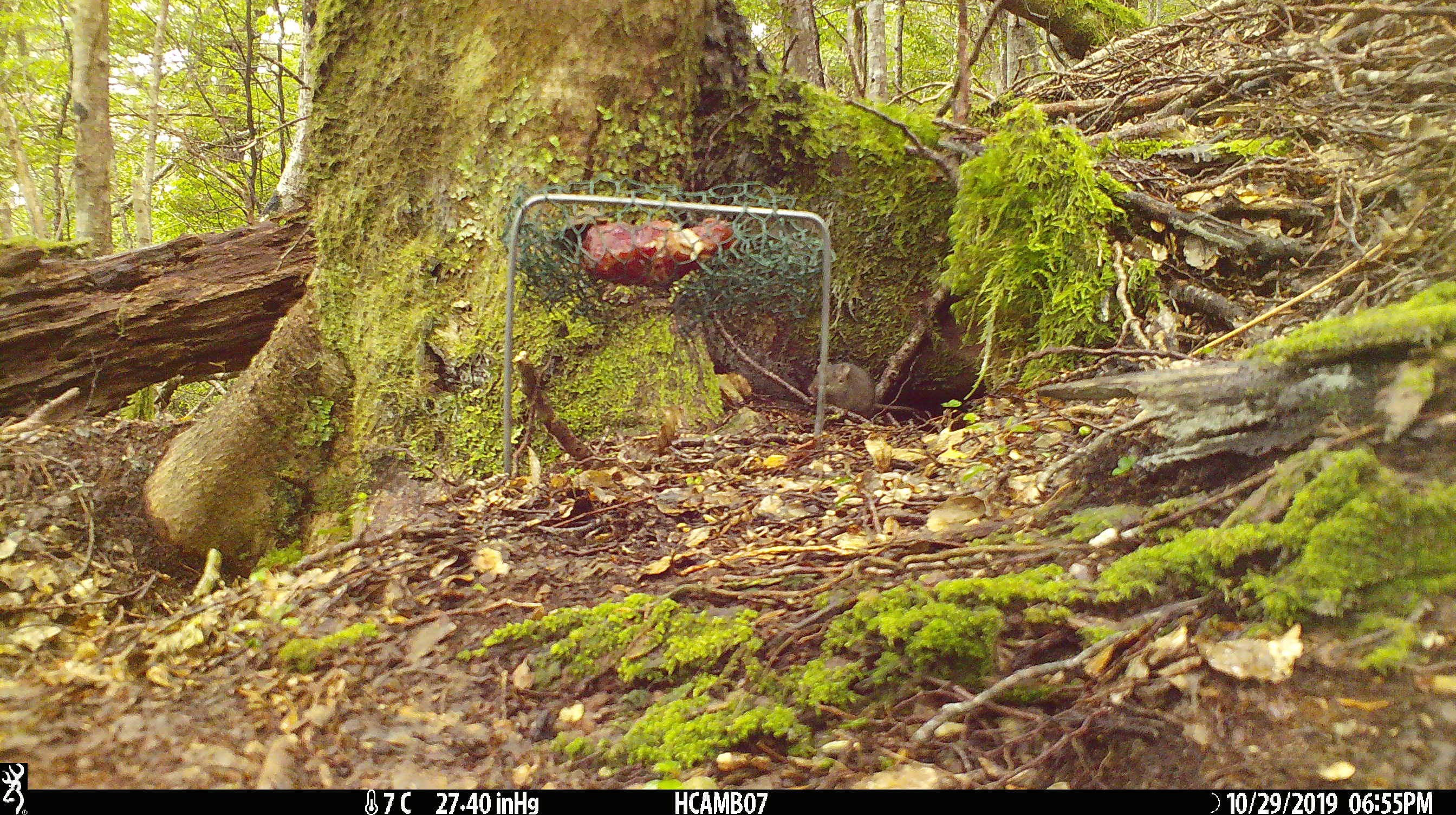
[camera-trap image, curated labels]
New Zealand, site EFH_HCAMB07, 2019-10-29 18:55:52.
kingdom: Animalia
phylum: Chordata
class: Mammalia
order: Rodentia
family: Muridae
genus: Mus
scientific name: Mus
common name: mouse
Mouse (Mus).